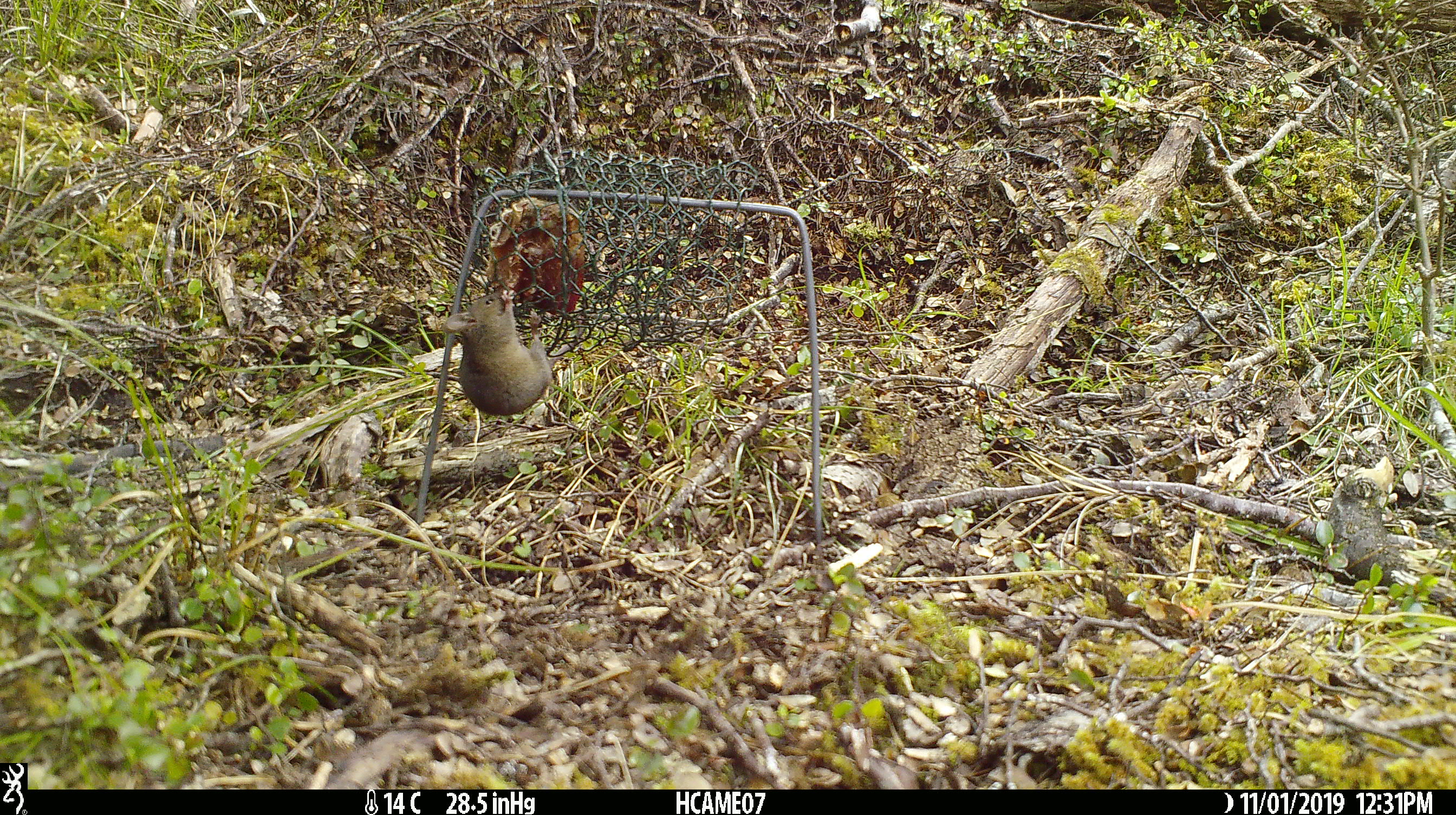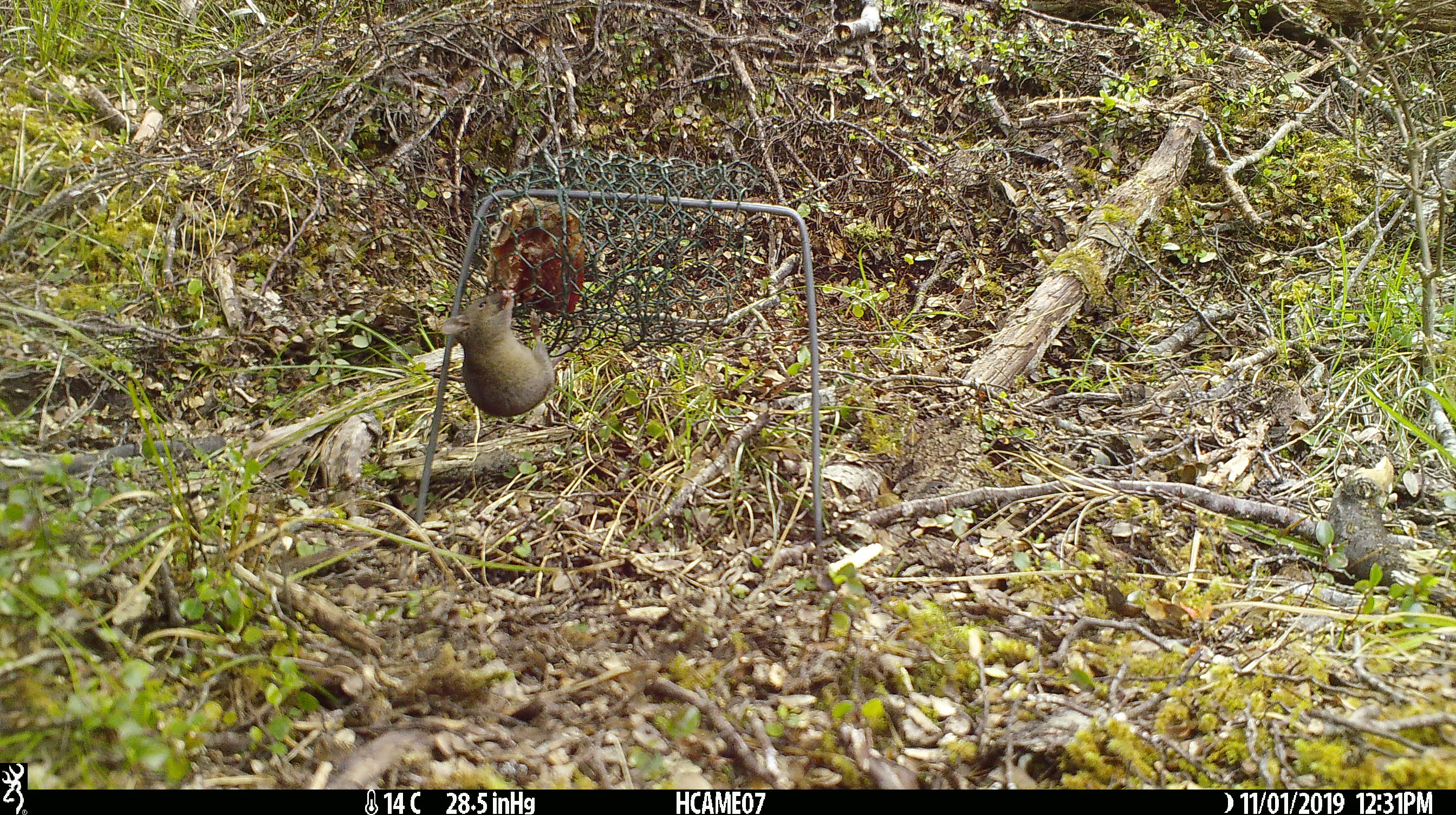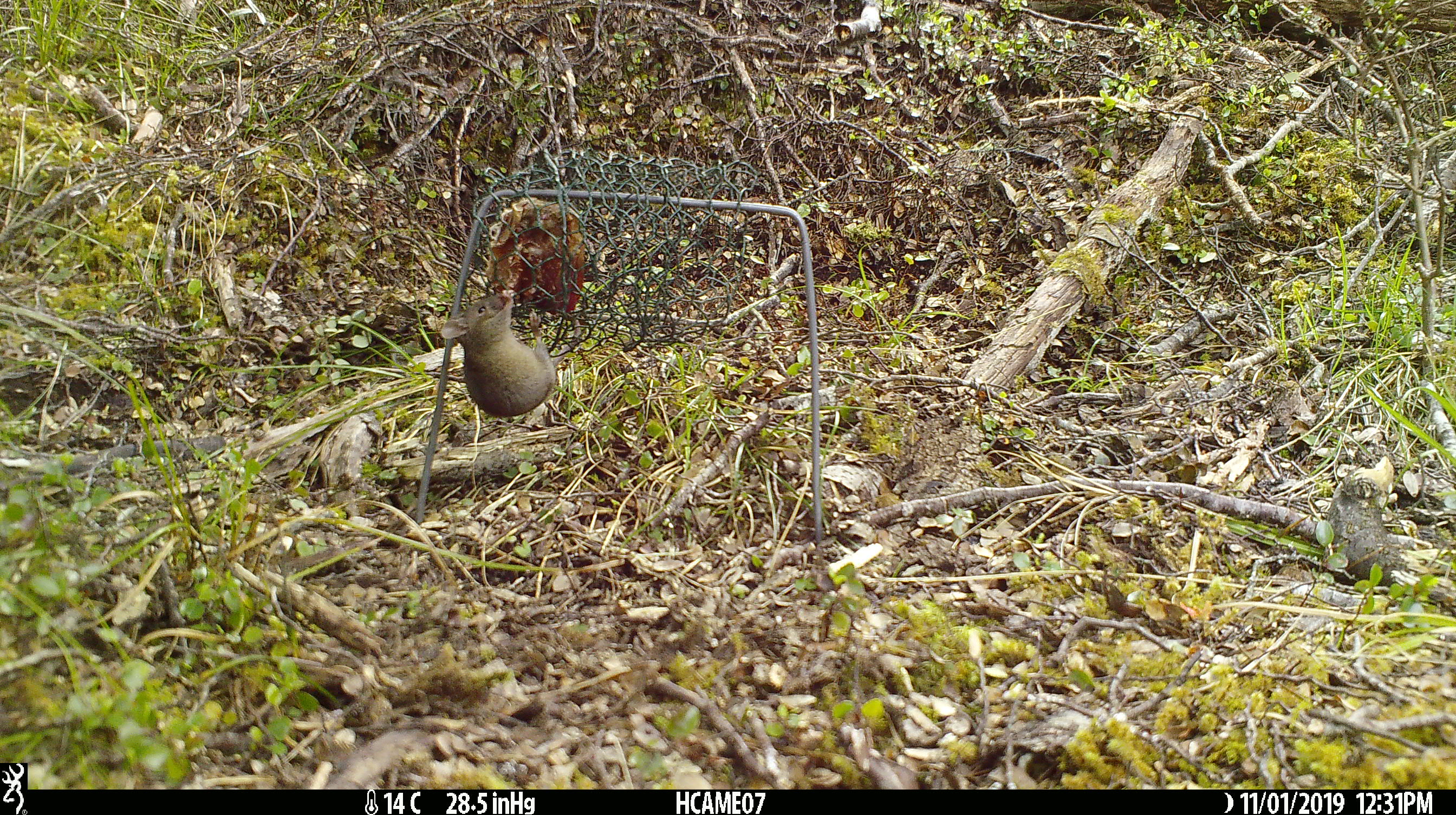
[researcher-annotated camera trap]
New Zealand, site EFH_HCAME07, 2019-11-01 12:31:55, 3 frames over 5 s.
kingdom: Animalia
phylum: Chordata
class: Mammalia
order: Rodentia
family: Muridae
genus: Mus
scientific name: Mus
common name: mouse